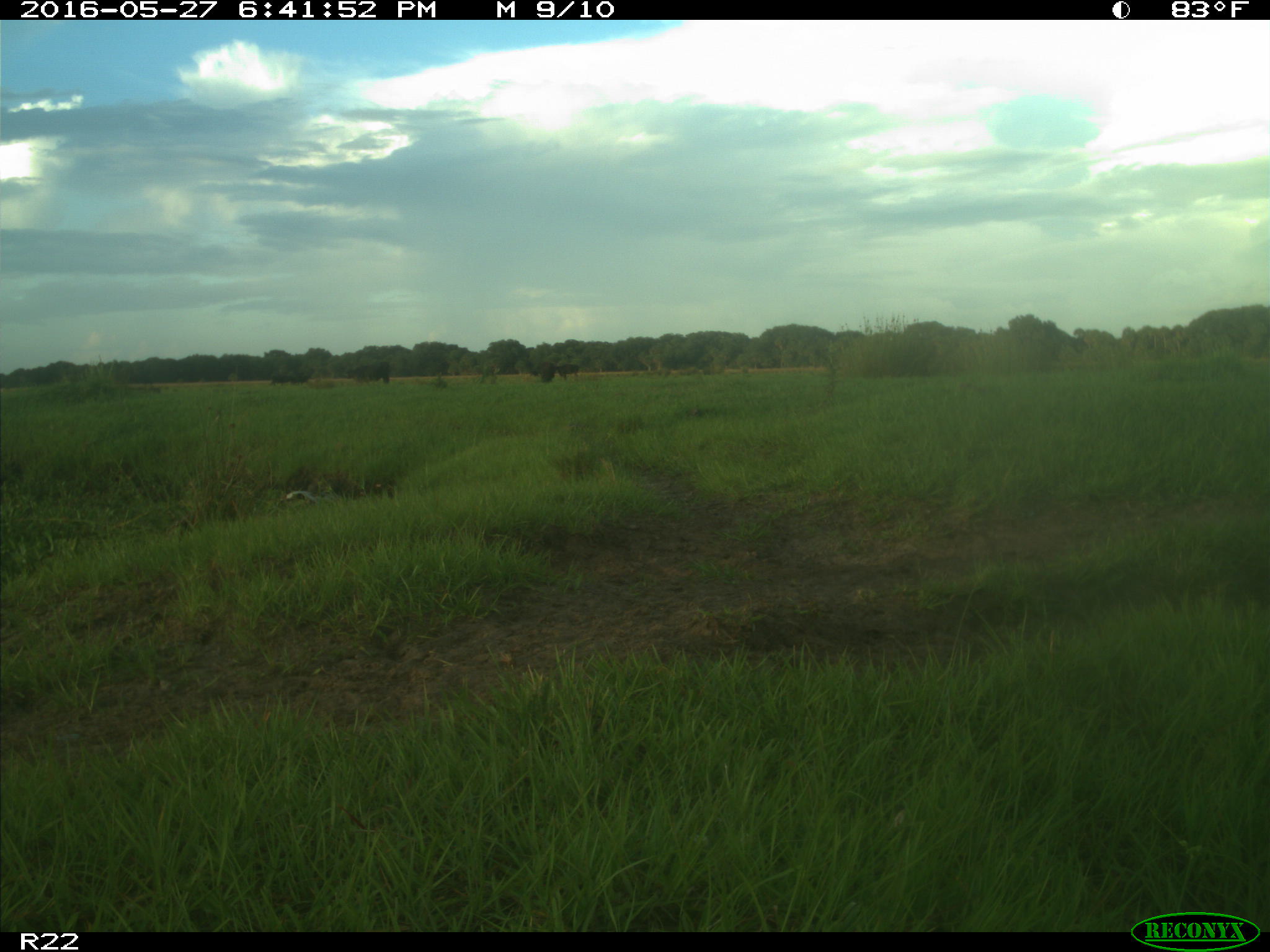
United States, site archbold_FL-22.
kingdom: Animalia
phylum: Chordata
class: Mammalia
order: Artiodactyla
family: Bovidae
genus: Bos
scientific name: Bos taurus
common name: domestic cow